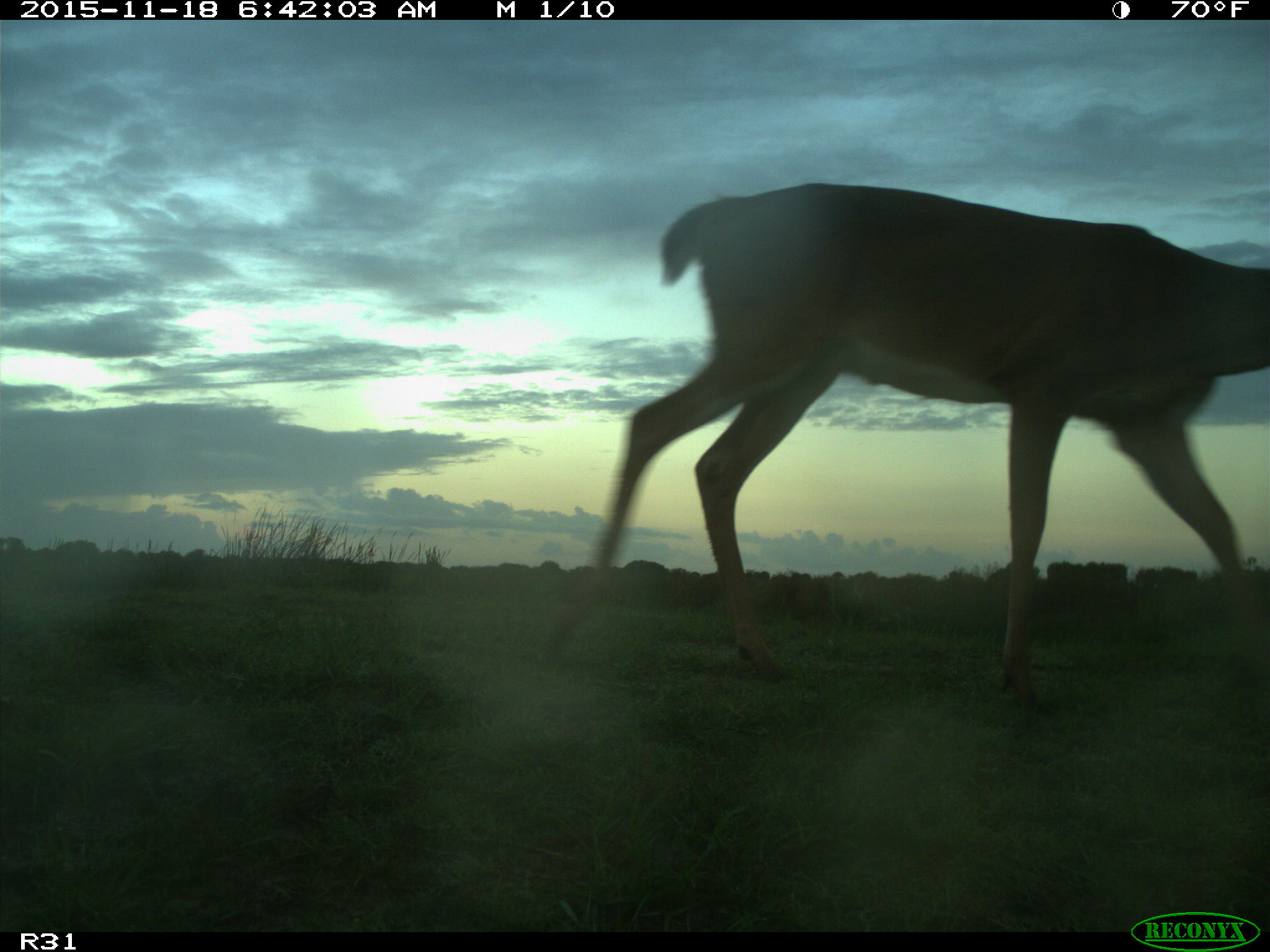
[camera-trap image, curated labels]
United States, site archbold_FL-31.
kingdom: Animalia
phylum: Chordata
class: Mammalia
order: Artiodactyla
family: Cervidae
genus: Odocoileus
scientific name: Odocoileus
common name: deer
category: unidentified deer